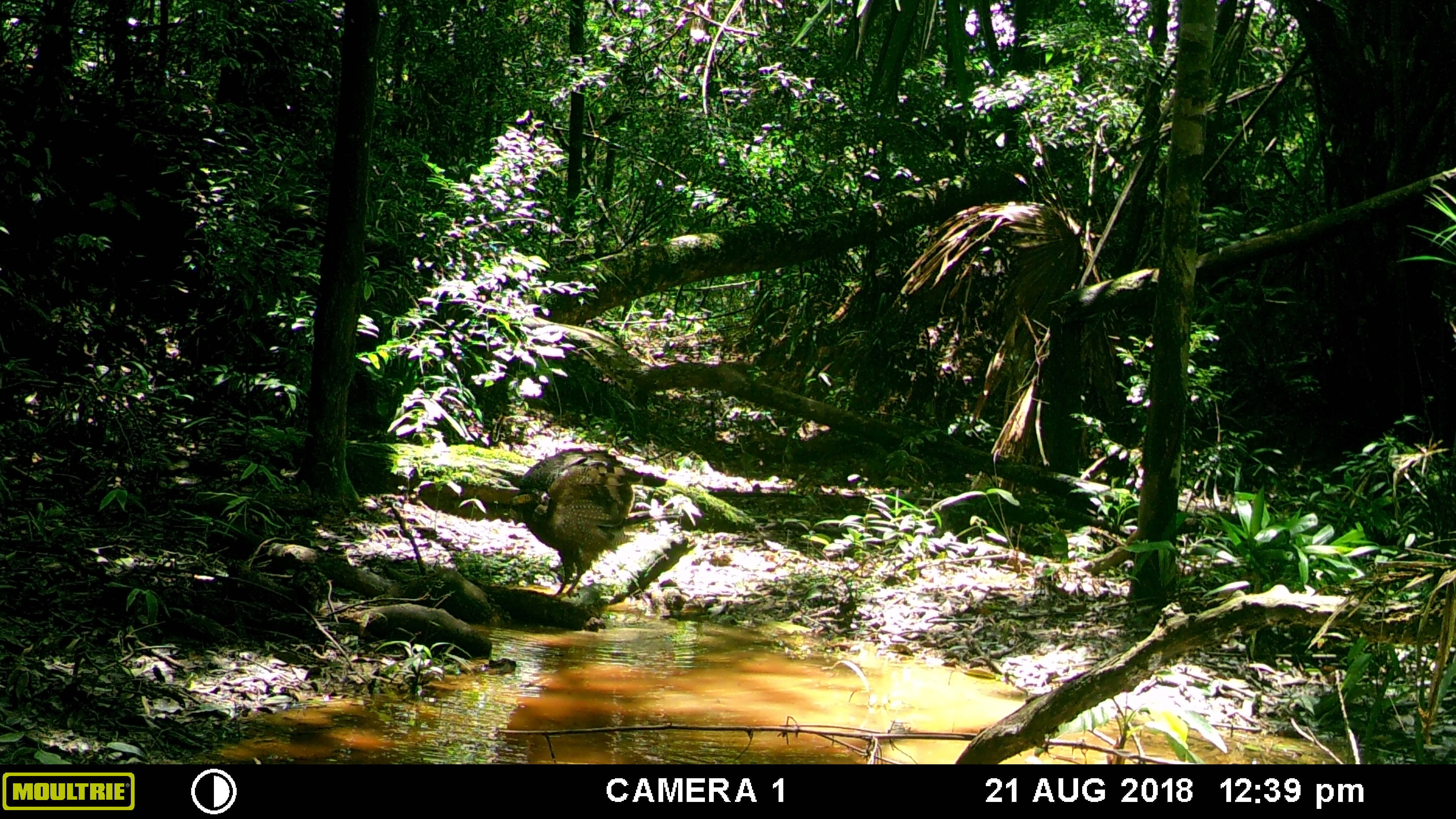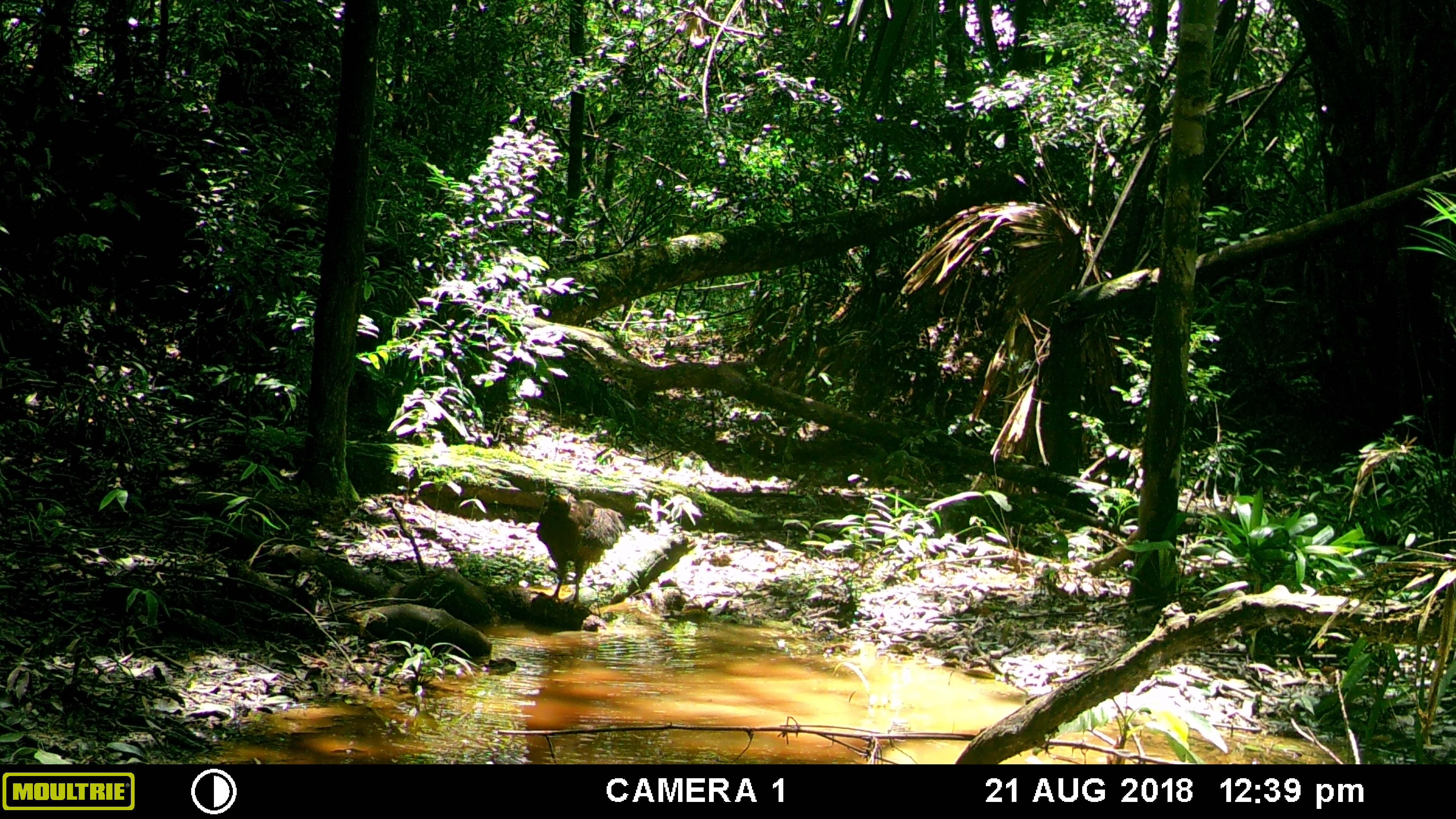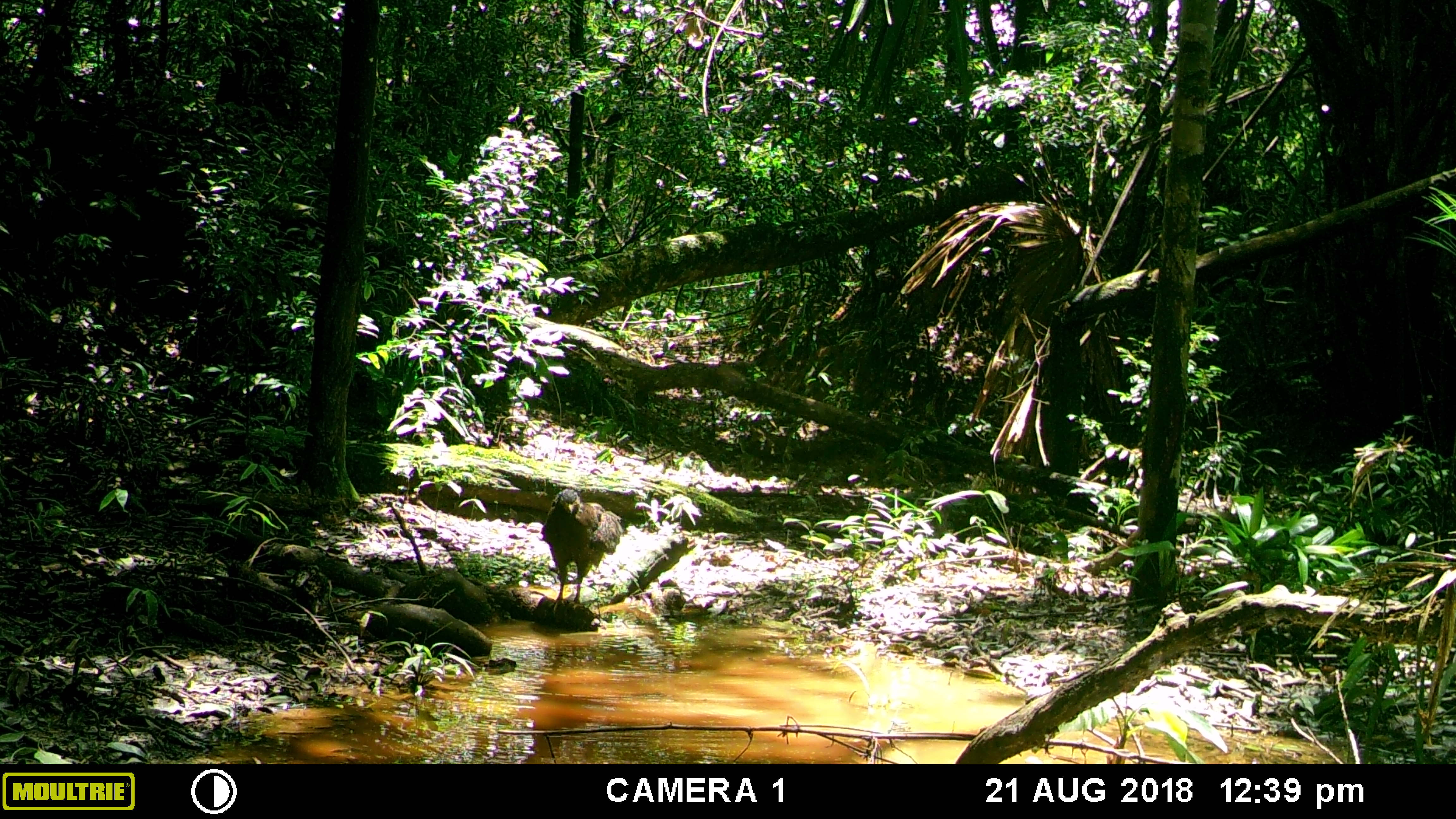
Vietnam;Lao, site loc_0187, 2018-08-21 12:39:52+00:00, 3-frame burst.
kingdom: Animalia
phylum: Chordata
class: Aves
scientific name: Aves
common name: bird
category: unidentified bird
Unidentified bird (bird) (Aves). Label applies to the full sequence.